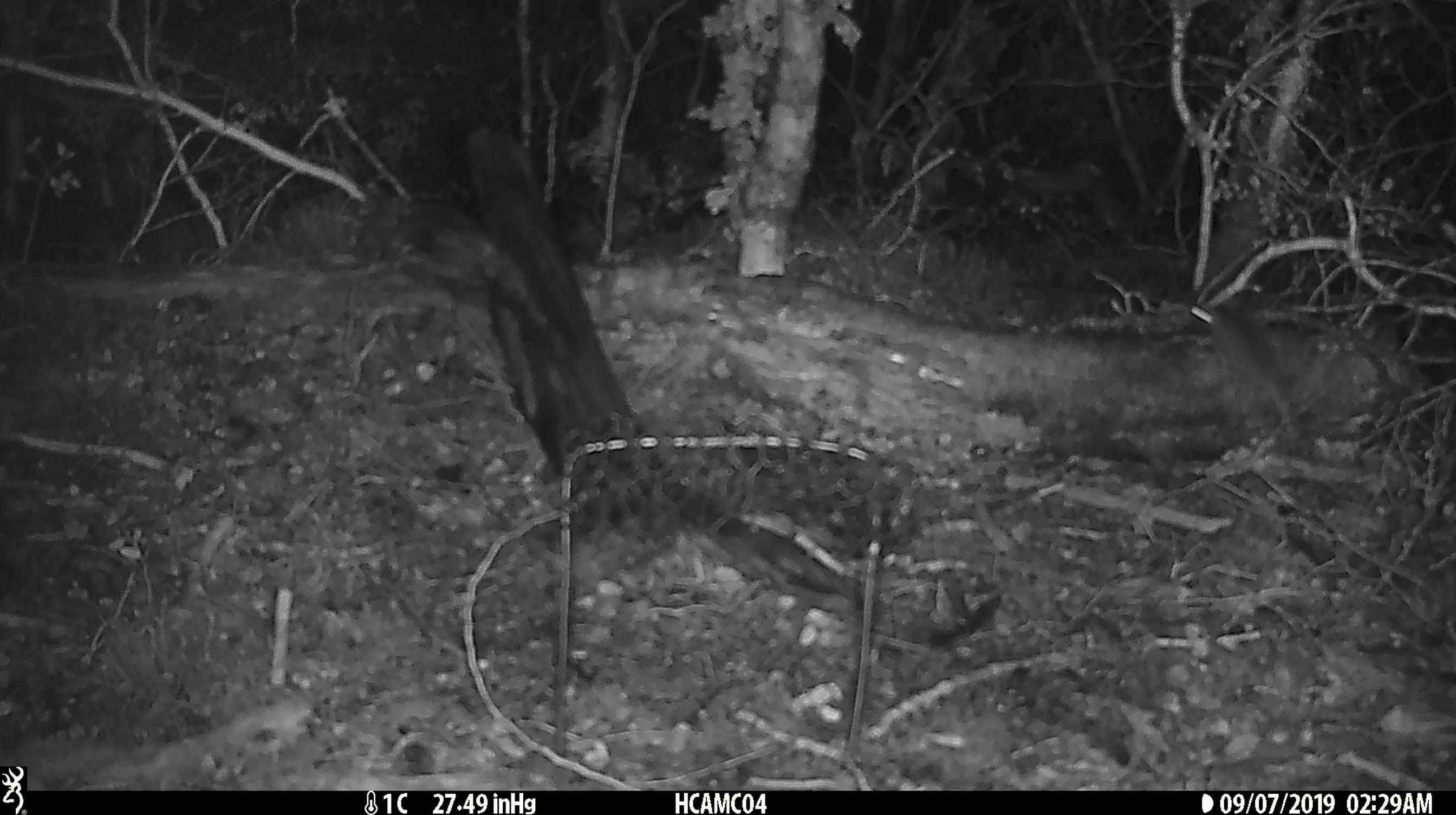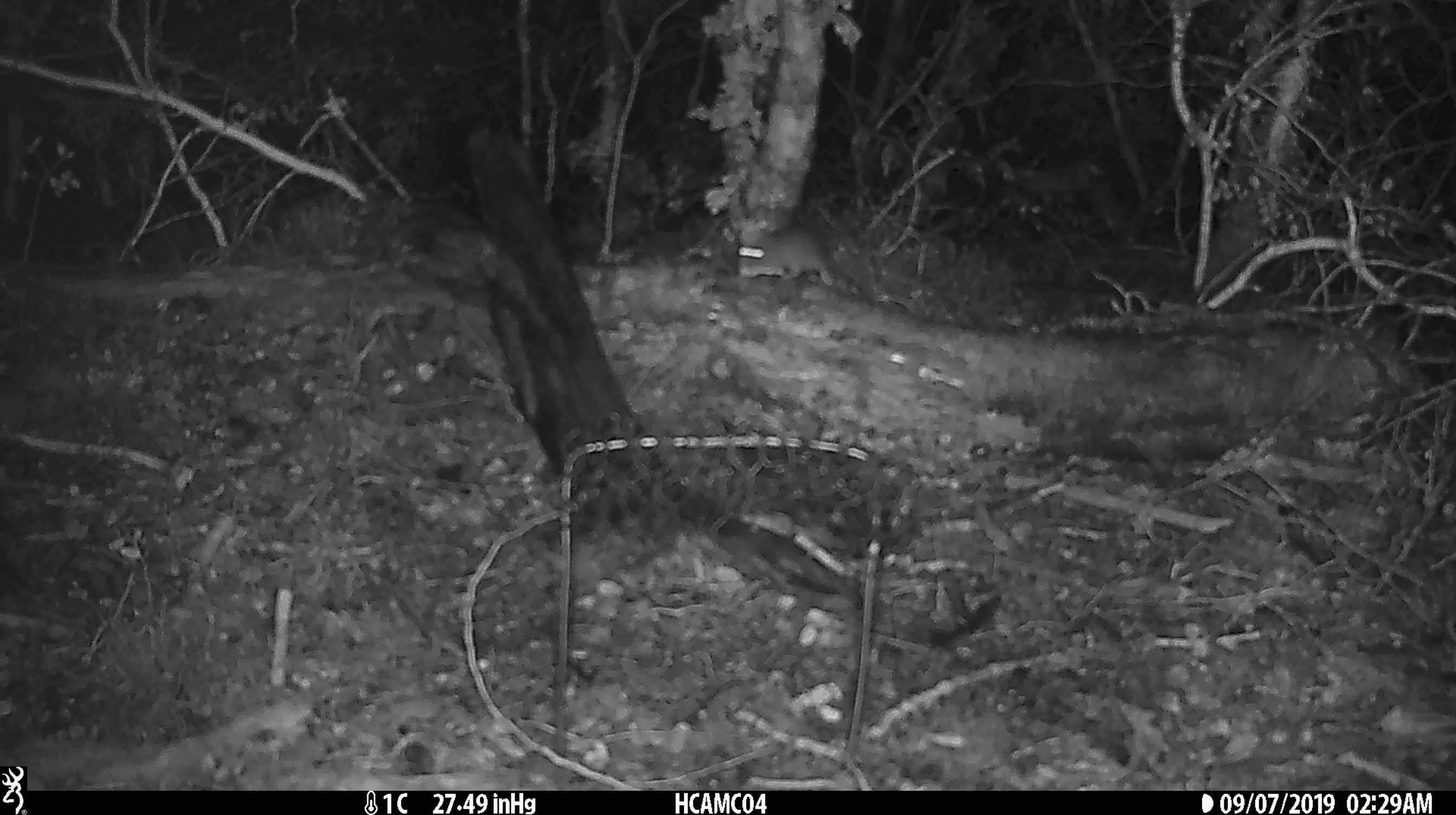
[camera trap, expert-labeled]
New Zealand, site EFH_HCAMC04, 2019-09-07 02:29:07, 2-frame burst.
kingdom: Animalia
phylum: Chordata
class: Mammalia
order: Rodentia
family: Muridae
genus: Mus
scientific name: Mus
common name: mouse